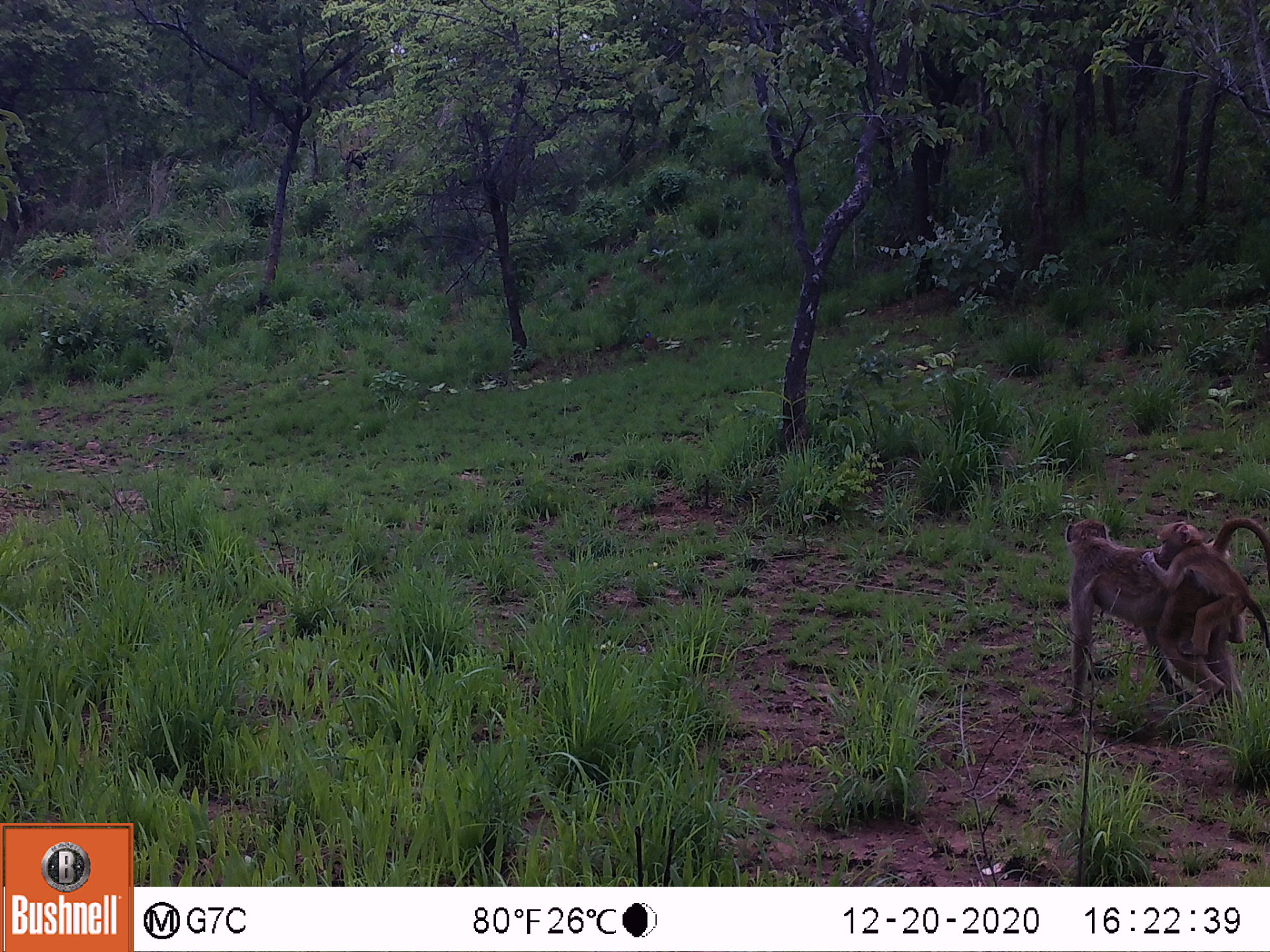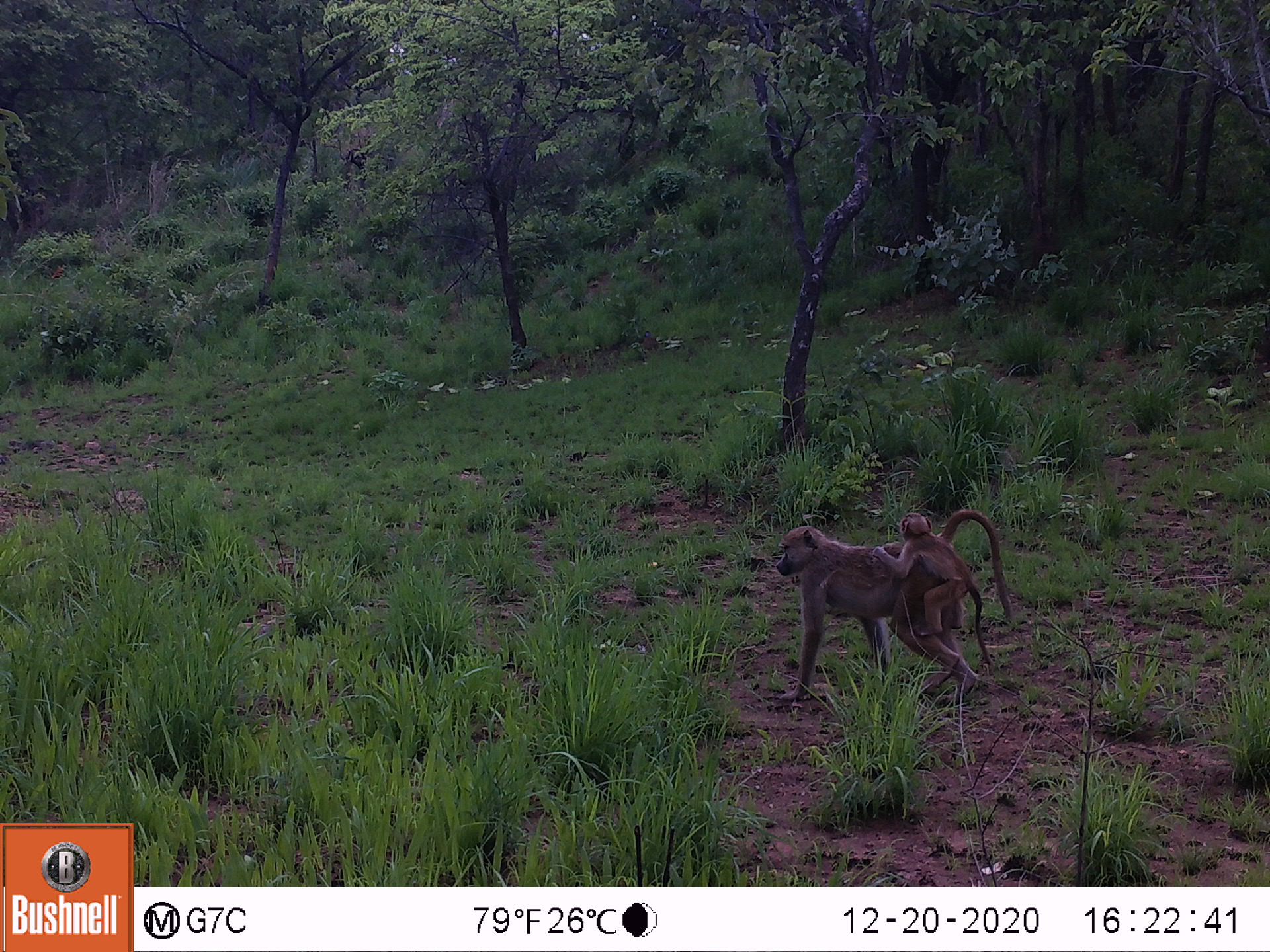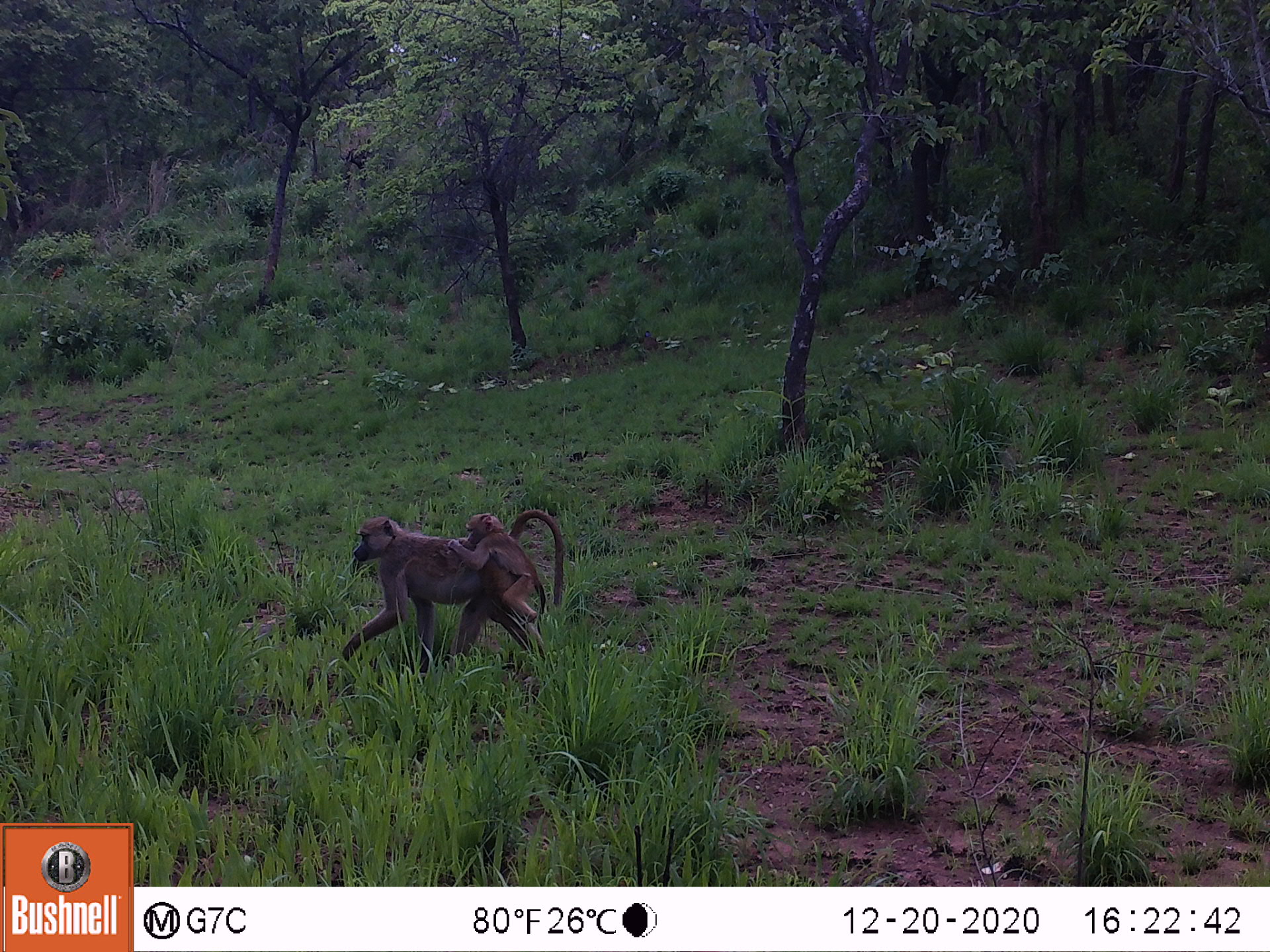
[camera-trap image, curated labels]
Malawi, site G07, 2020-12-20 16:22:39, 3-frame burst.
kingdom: Animalia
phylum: Chordata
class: Mammalia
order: Primates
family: Cercopithecidae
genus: Papio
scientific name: Papio cynocephalus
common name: yellow baboon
Yellow baboon (Papio cynocephalus), count 2.